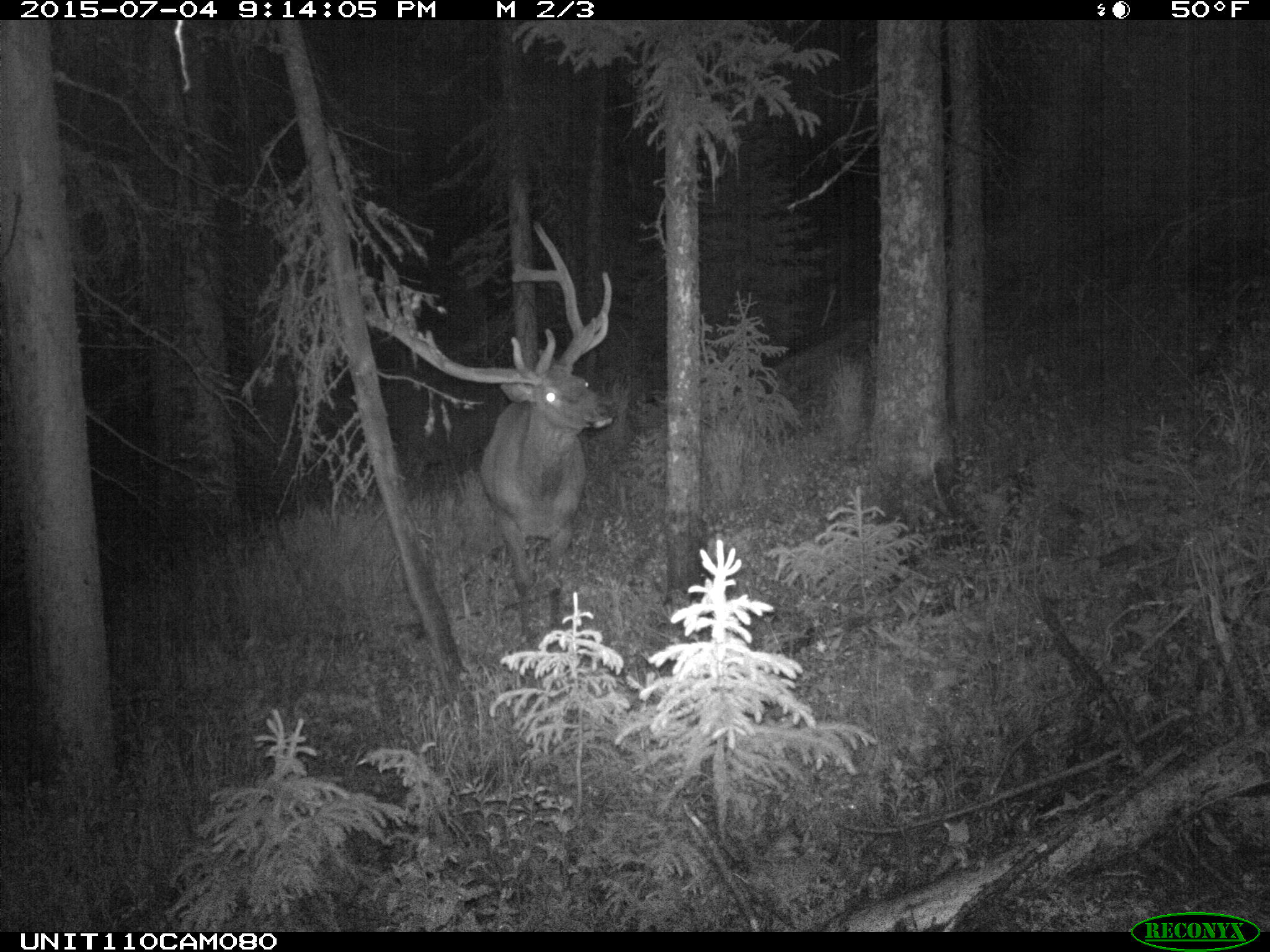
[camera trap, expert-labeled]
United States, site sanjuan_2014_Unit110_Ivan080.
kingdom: Animalia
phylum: Chordata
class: Mammalia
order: Artiodactyla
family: Cervidae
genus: Cervus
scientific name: Cervus elaphus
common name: red deer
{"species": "Cervus elaphus (red deer)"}